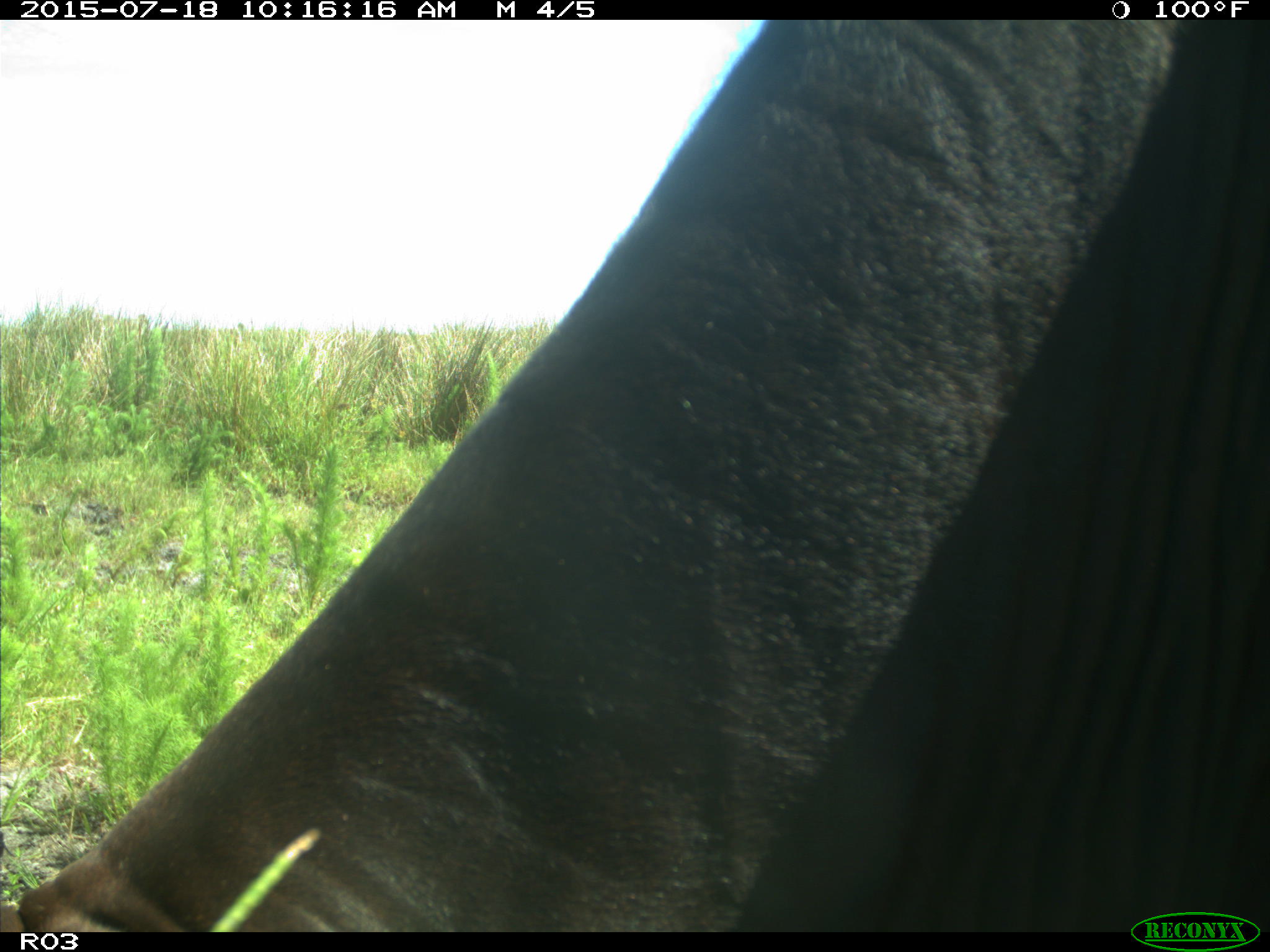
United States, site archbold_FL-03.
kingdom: Animalia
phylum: Chordata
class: Mammalia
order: Artiodactyla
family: Bovidae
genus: Bos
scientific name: Bos taurus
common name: domestic cow